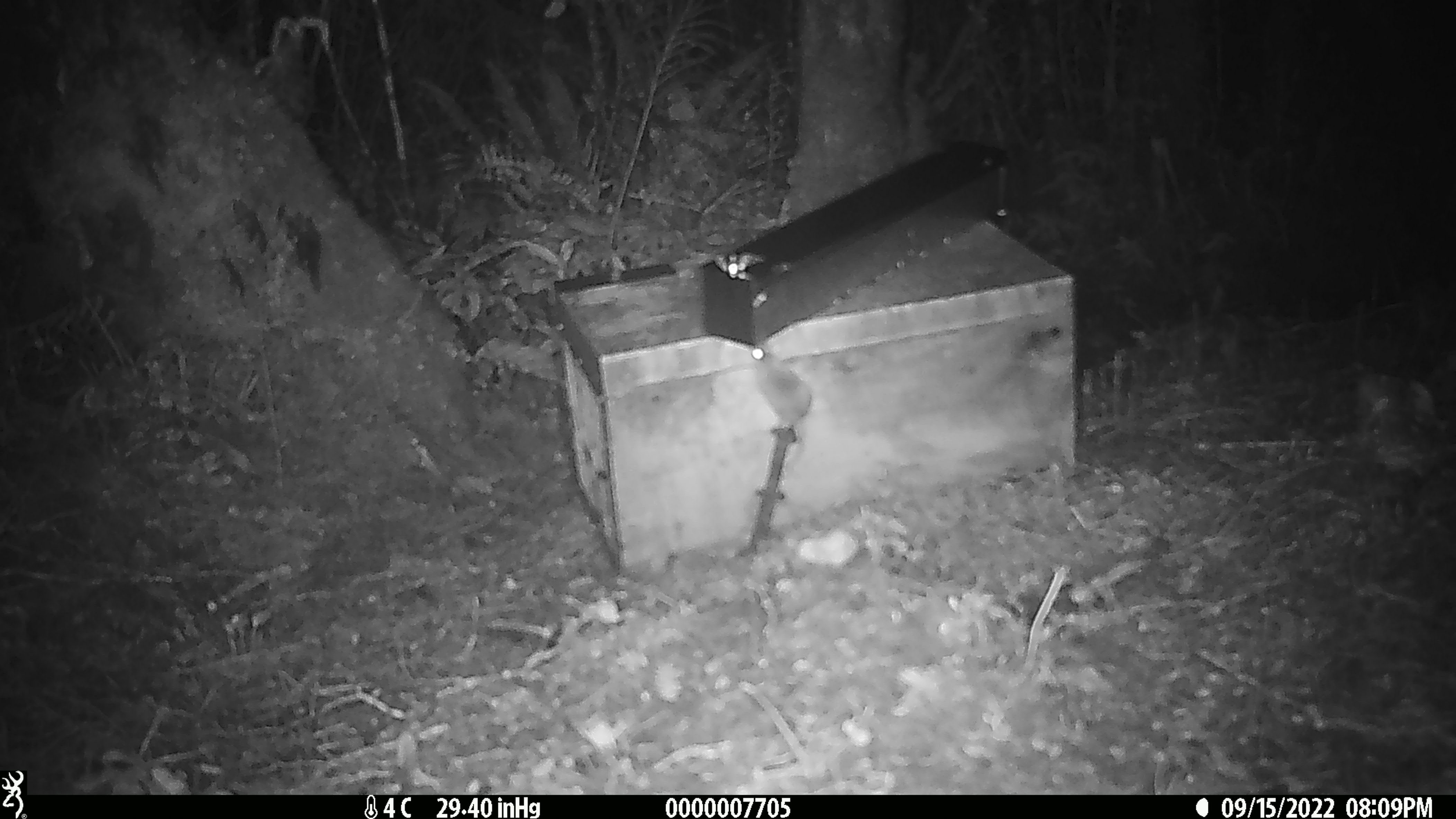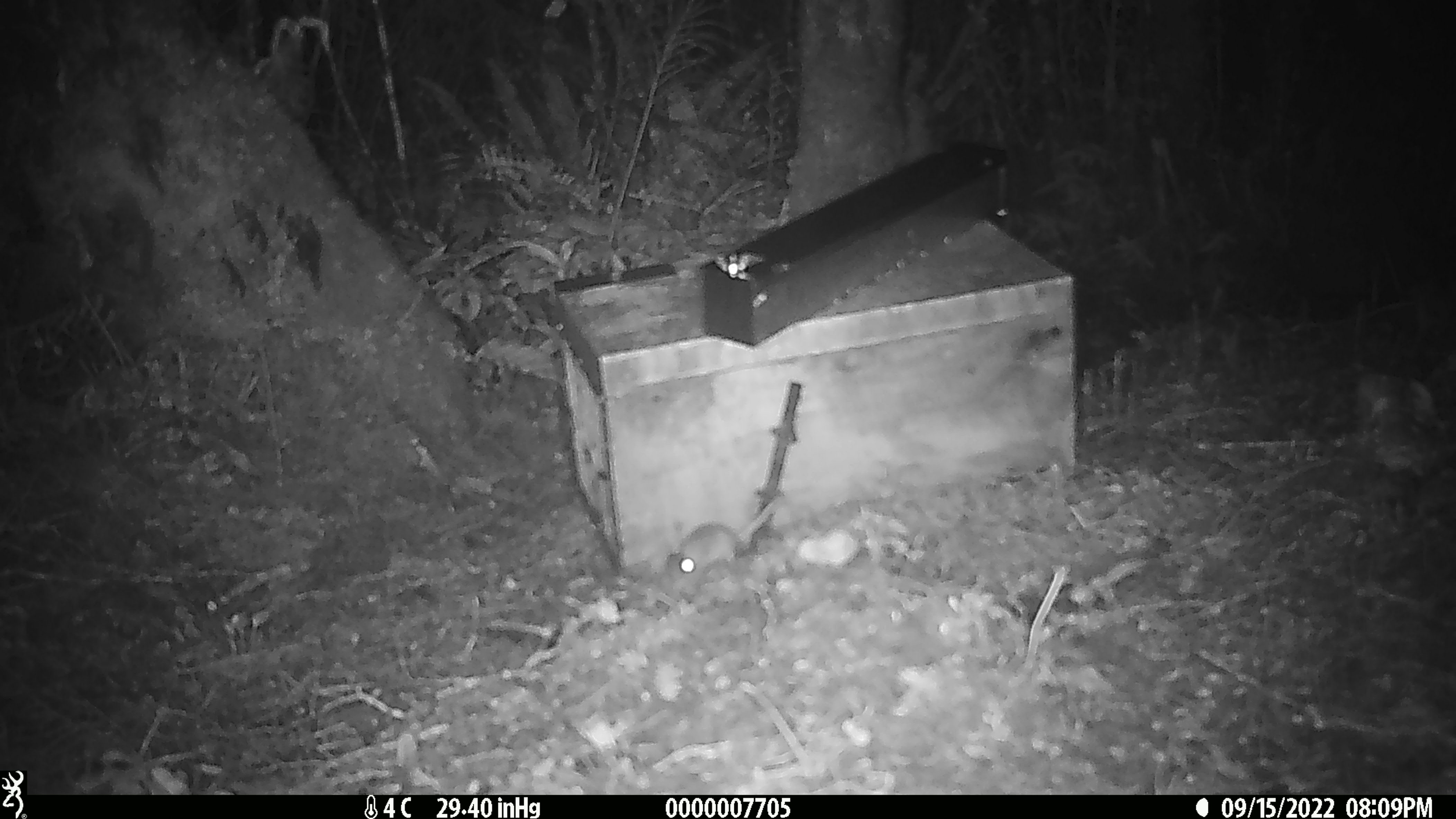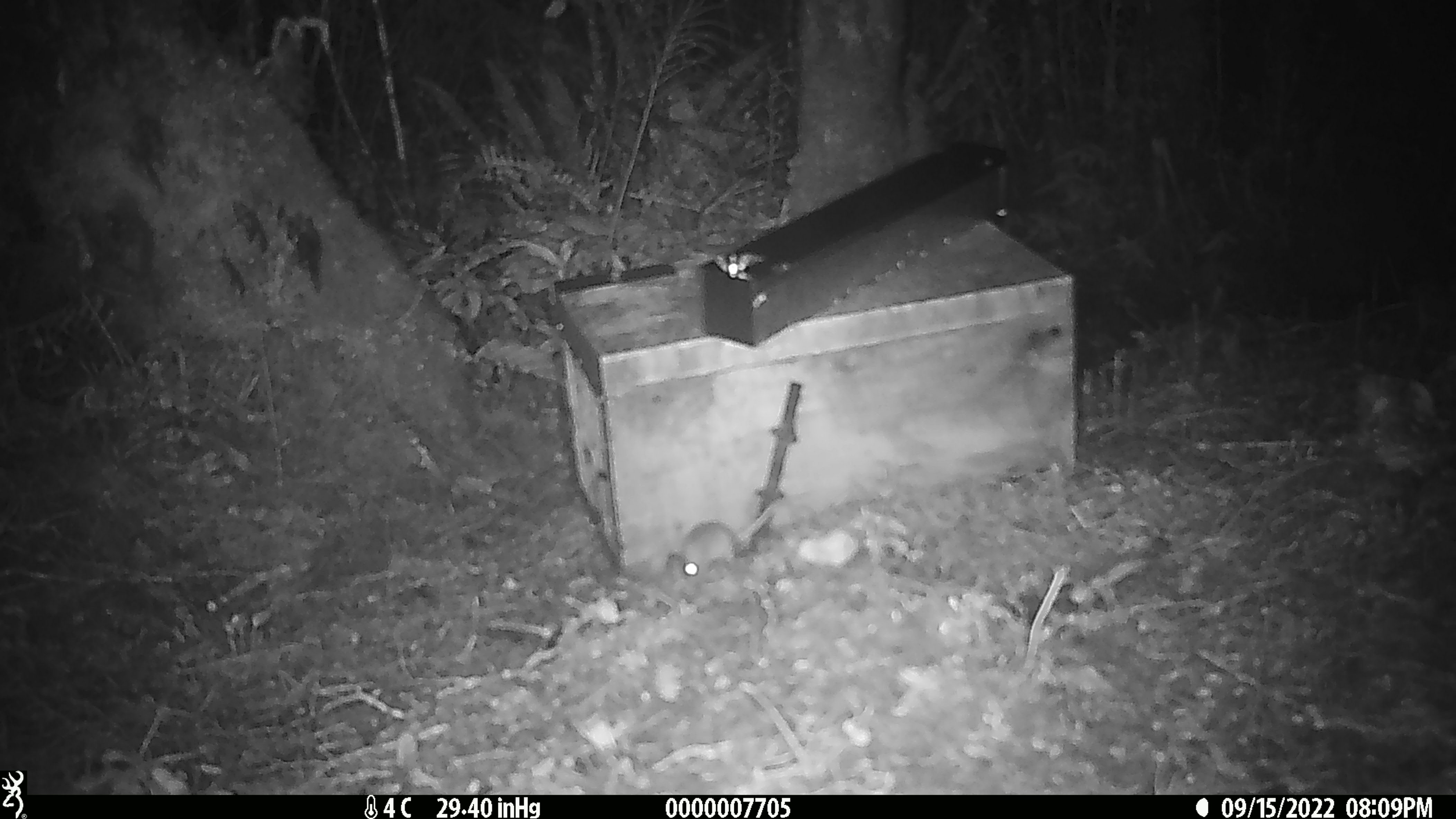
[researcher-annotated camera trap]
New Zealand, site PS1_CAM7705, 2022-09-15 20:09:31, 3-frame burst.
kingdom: Animalia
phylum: Chordata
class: Mammalia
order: Rodentia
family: Muridae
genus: Mus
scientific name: Mus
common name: mouse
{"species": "mouse (Mus)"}